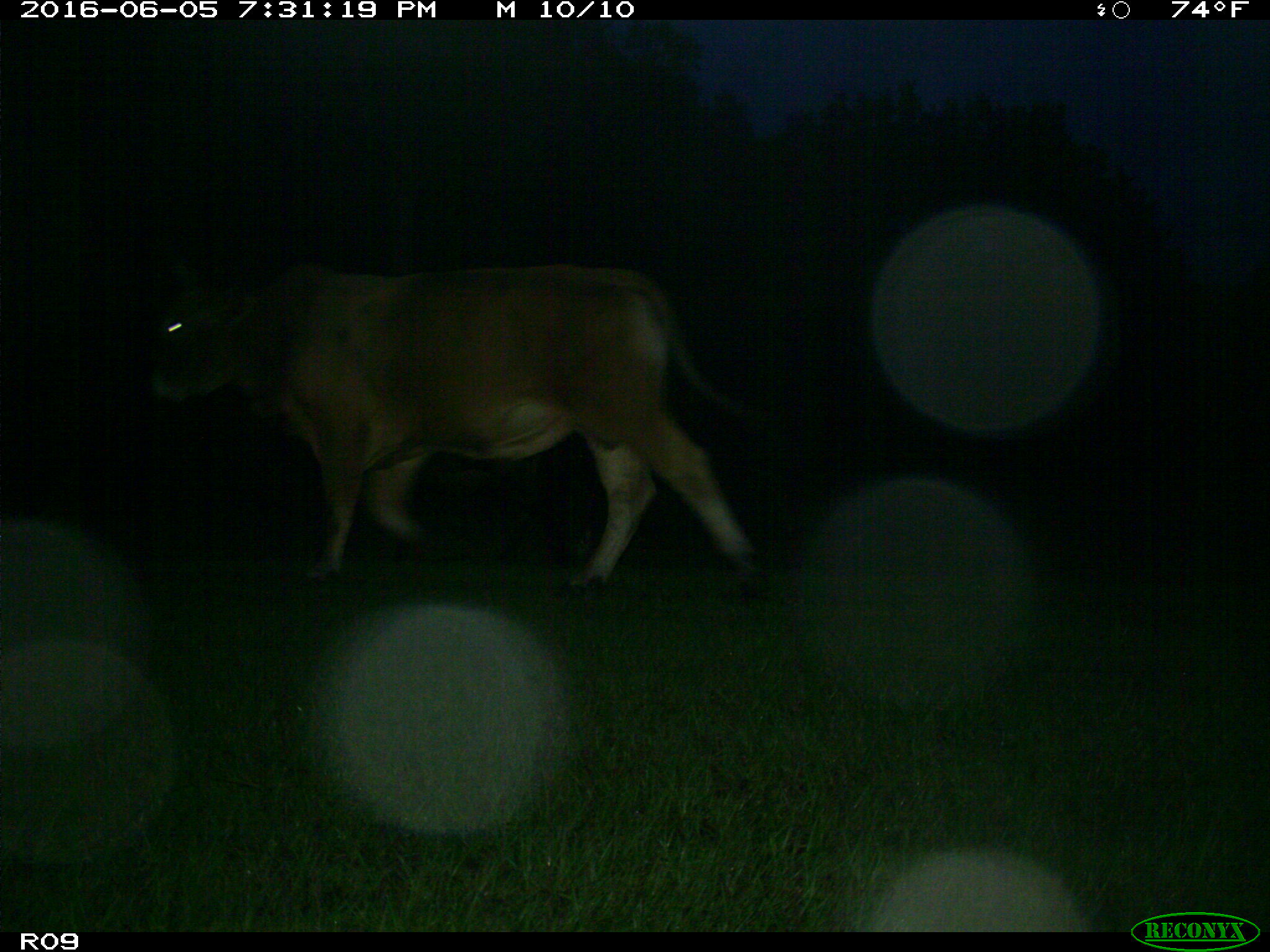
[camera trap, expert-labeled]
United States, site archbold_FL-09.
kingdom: Animalia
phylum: Chordata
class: Mammalia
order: Artiodactyla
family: Bovidae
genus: Bos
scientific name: Bos taurus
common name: domestic cow